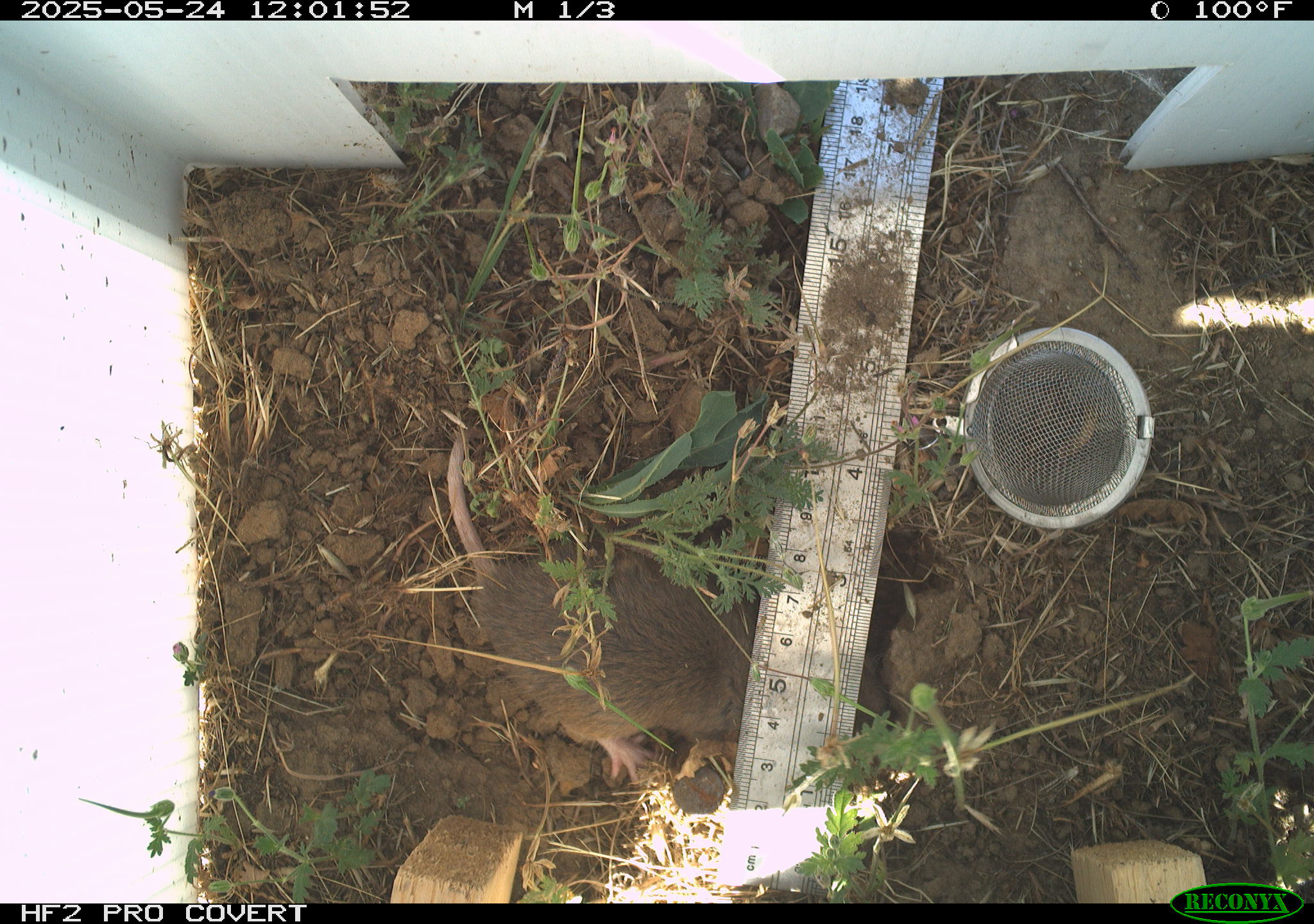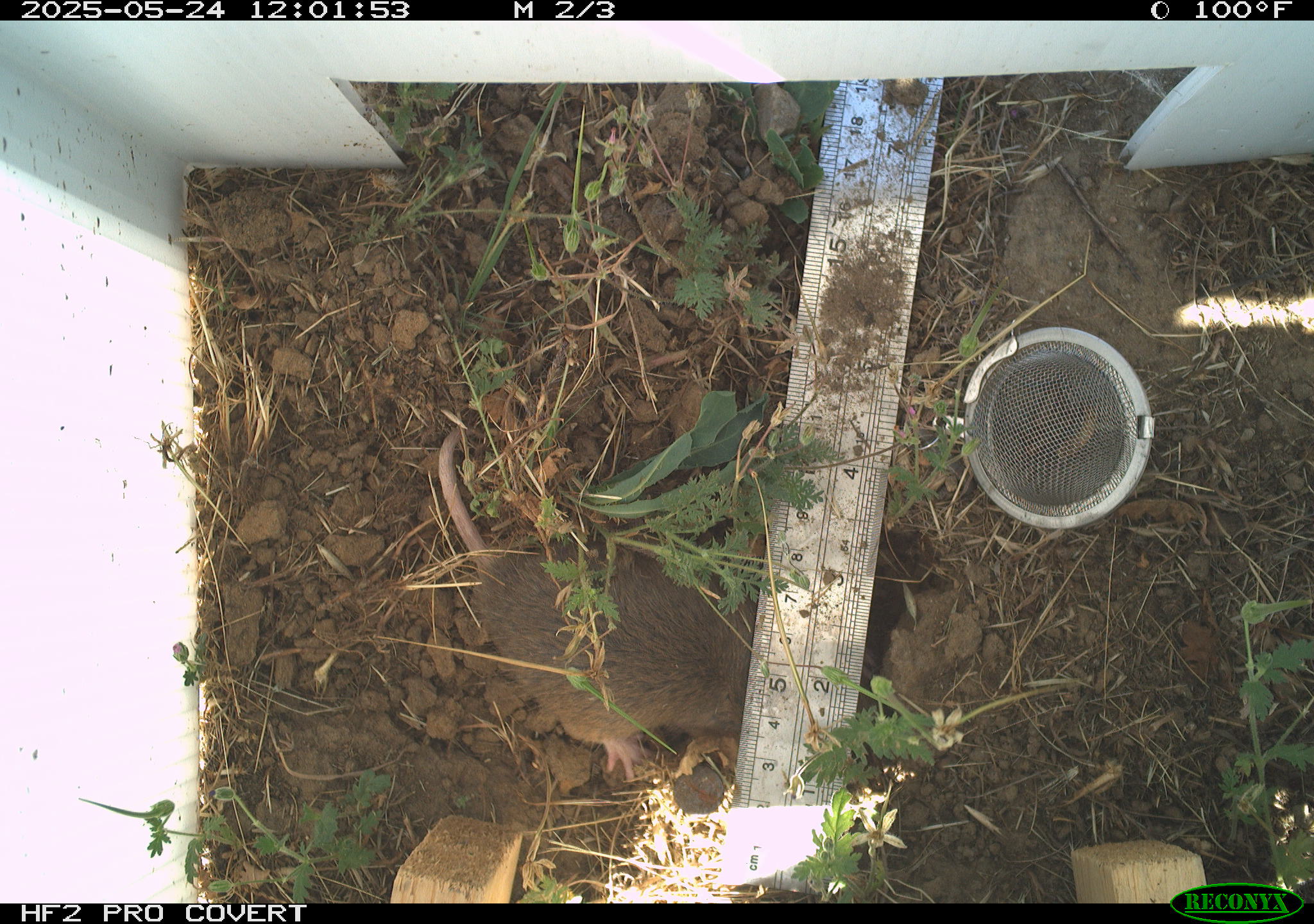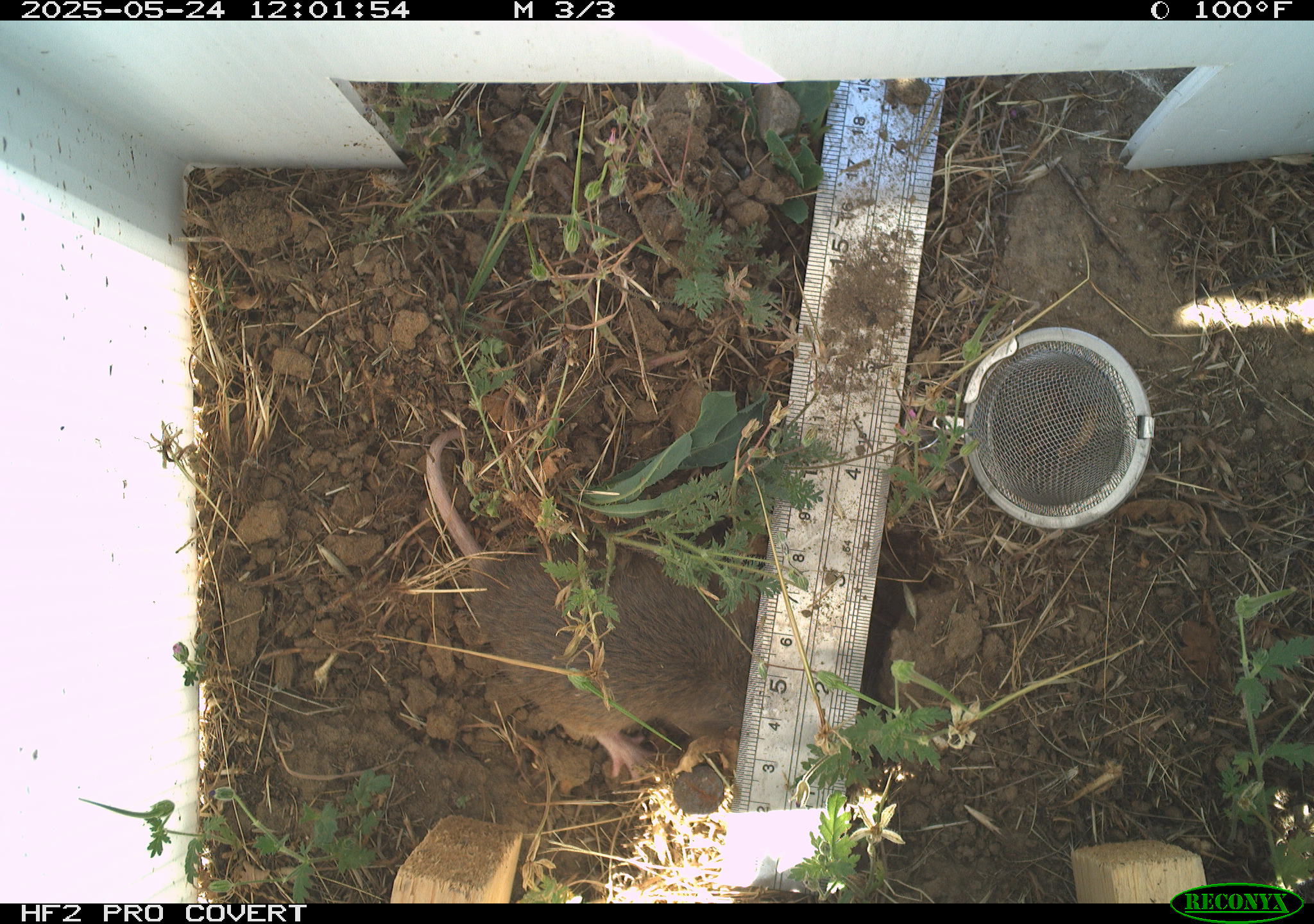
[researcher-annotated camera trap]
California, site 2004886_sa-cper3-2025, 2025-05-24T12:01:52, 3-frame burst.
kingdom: Animalia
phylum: Chordata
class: Mammalia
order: Rodentia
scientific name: Rodentia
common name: rodent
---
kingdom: Animalia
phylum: Chordata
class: Mammalia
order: Rodentia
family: Cricetidae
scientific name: Arvicolinae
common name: voles, lemmings, and muskrats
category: arvicolinae subfamily